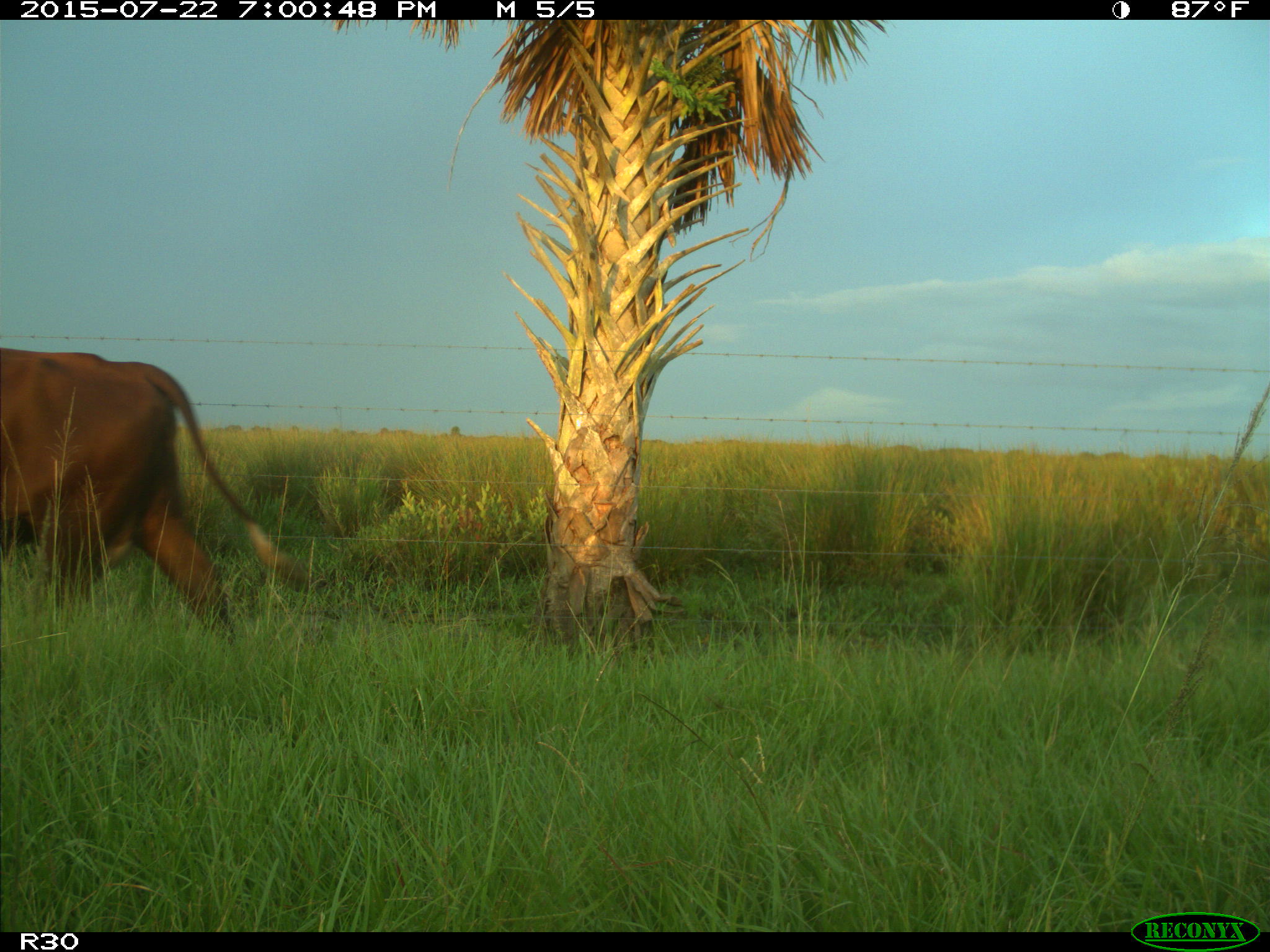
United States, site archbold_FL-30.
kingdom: Animalia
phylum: Chordata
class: Mammalia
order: Artiodactyla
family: Bovidae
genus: Bos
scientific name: Bos taurus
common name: domestic cow